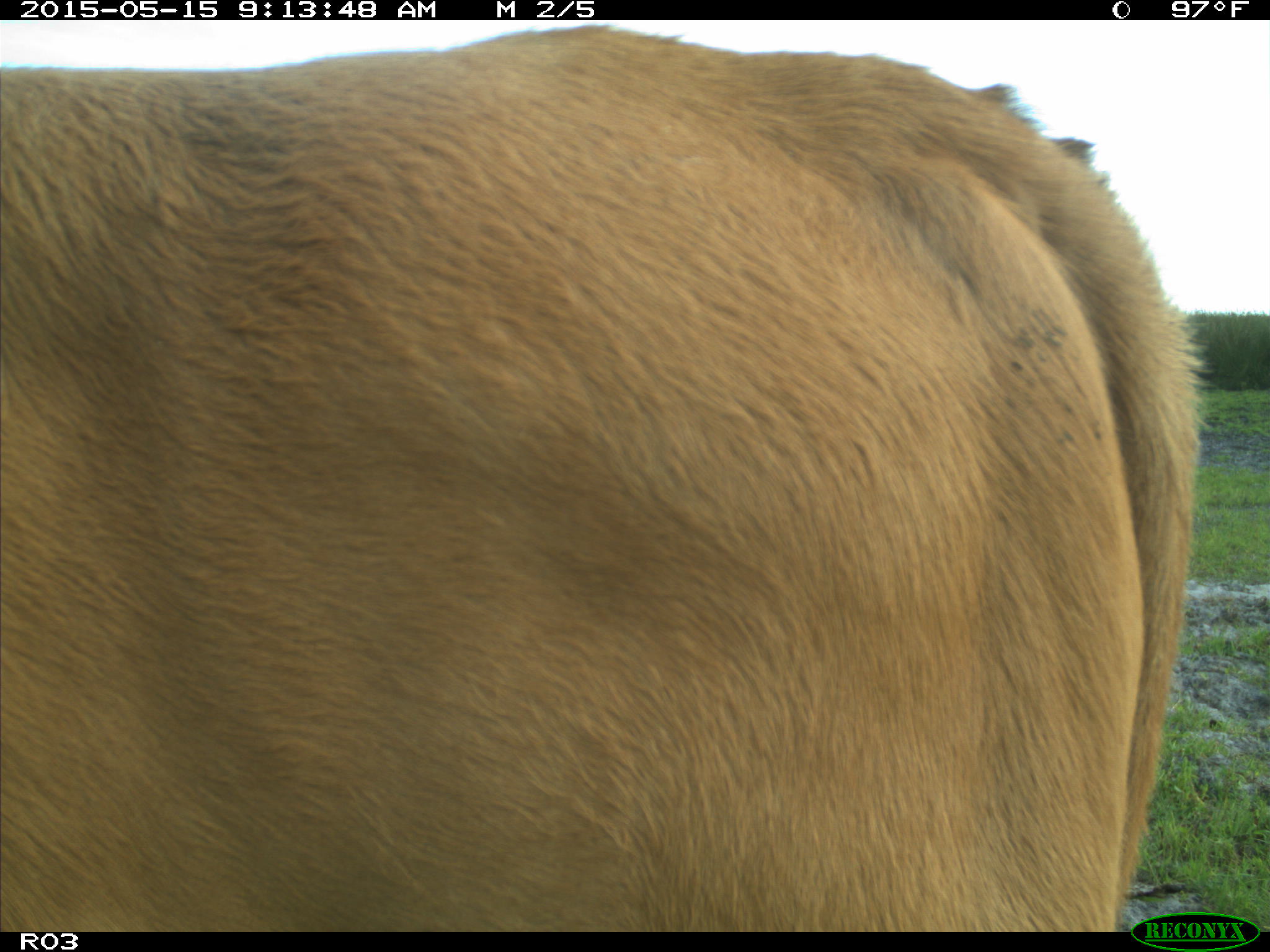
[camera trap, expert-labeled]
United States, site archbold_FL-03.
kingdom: Animalia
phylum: Chordata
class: Mammalia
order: Artiodactyla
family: Bovidae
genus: Bos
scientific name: Bos taurus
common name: domestic cow